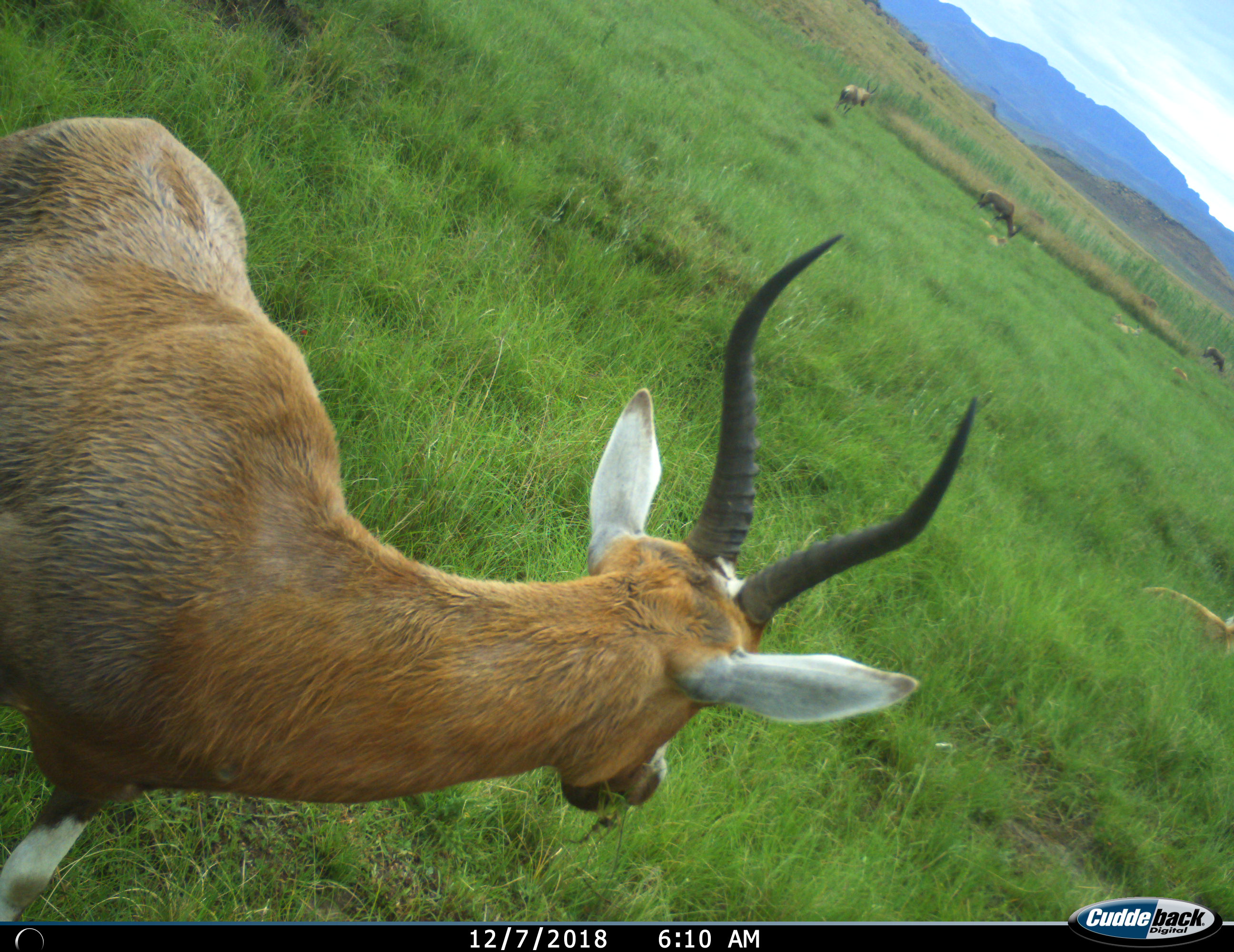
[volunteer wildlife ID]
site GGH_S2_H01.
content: unidentified animal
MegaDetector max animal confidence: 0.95